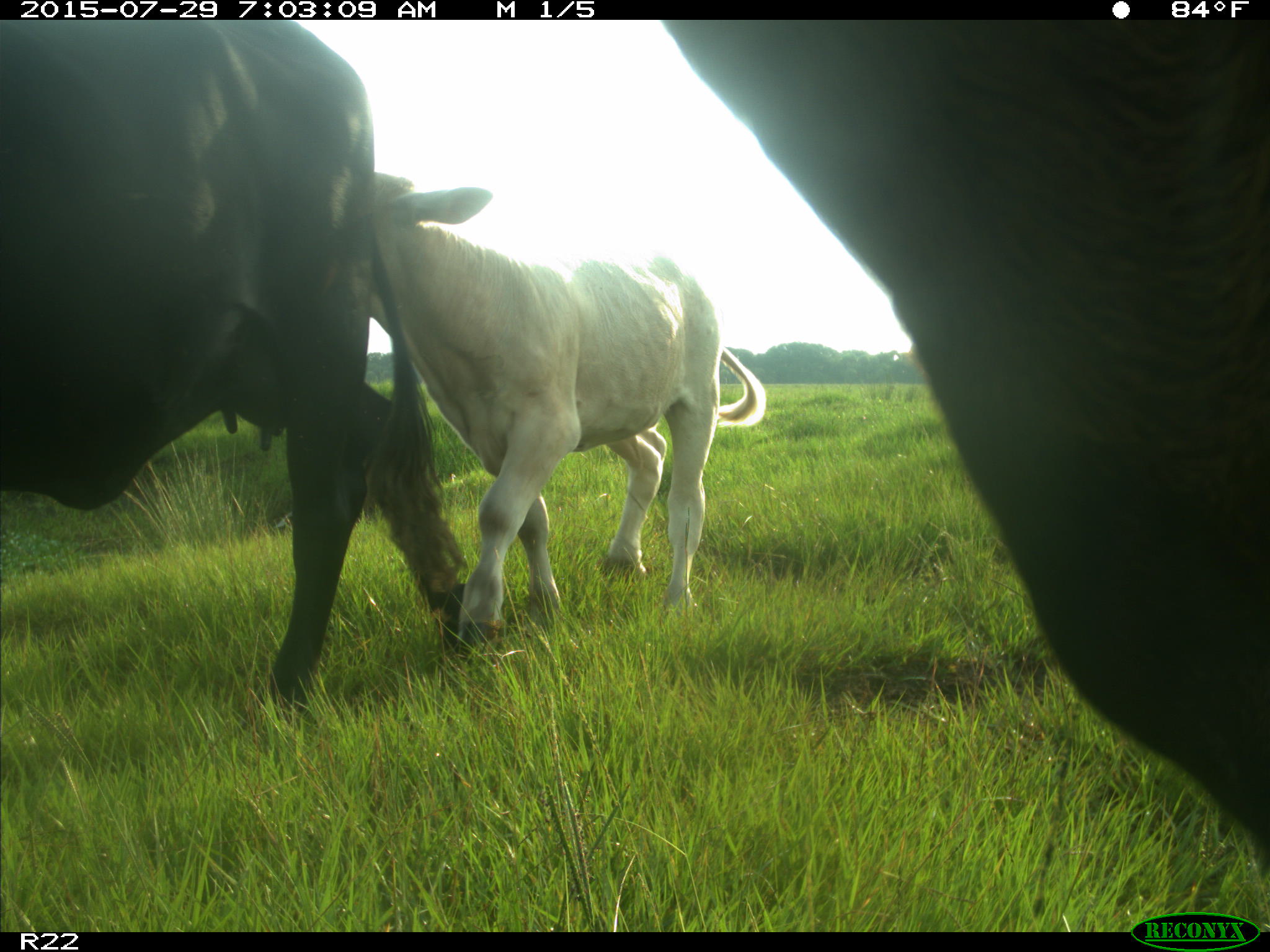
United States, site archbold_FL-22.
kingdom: Animalia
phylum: Chordata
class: Mammalia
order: Artiodactyla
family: Bovidae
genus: Bos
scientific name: Bos taurus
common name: domestic cow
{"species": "Bos taurus (domestic cow)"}